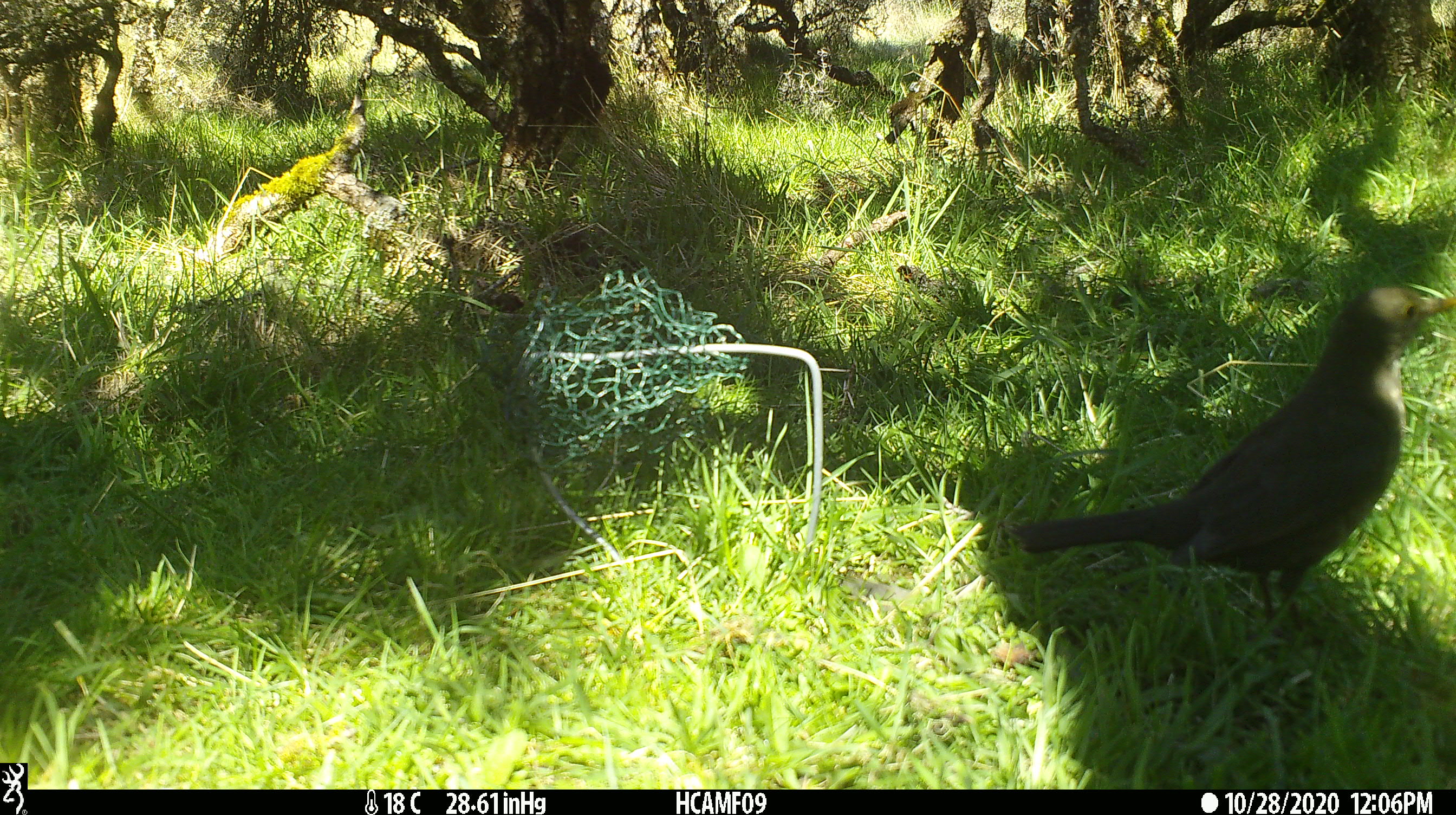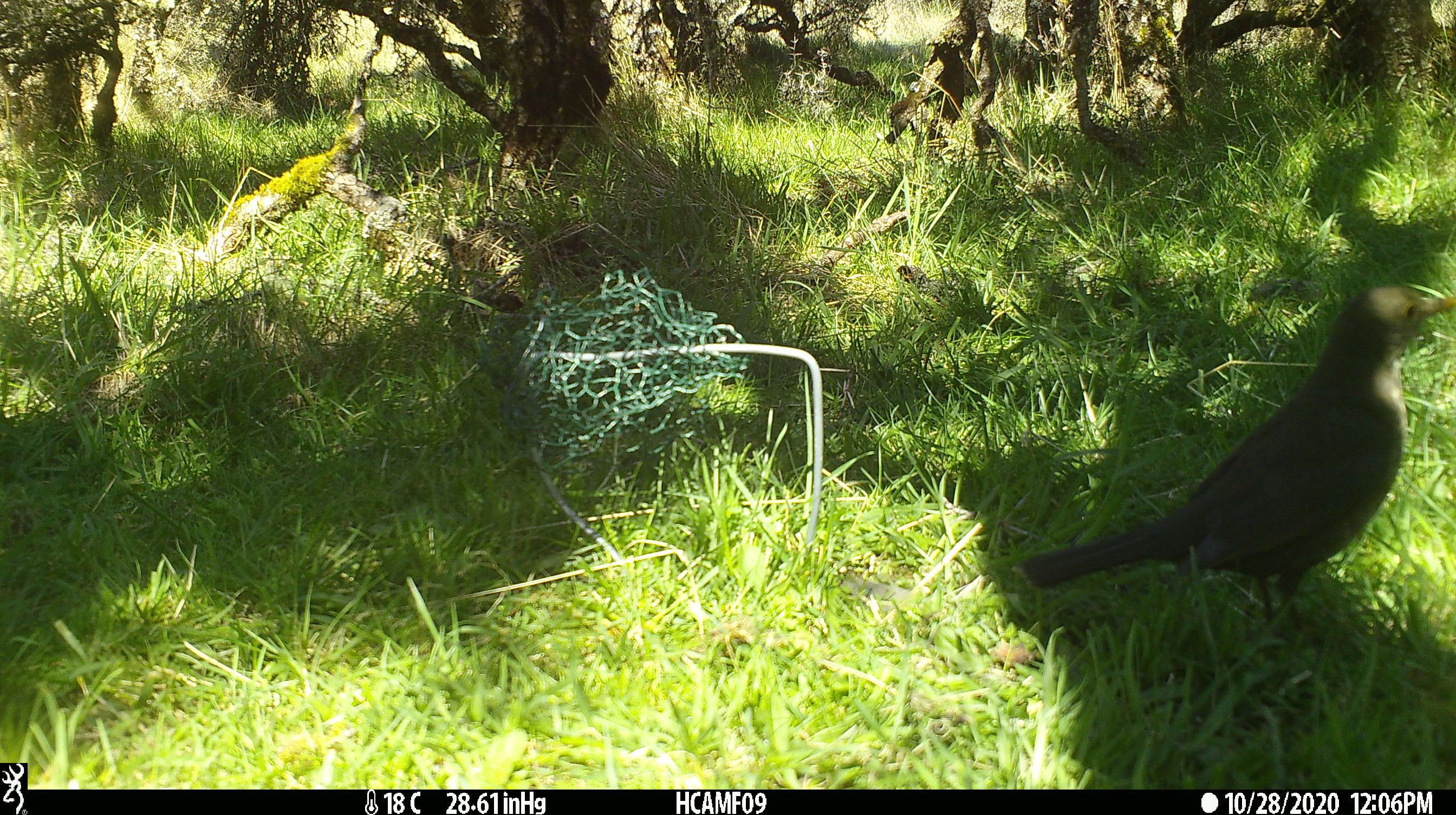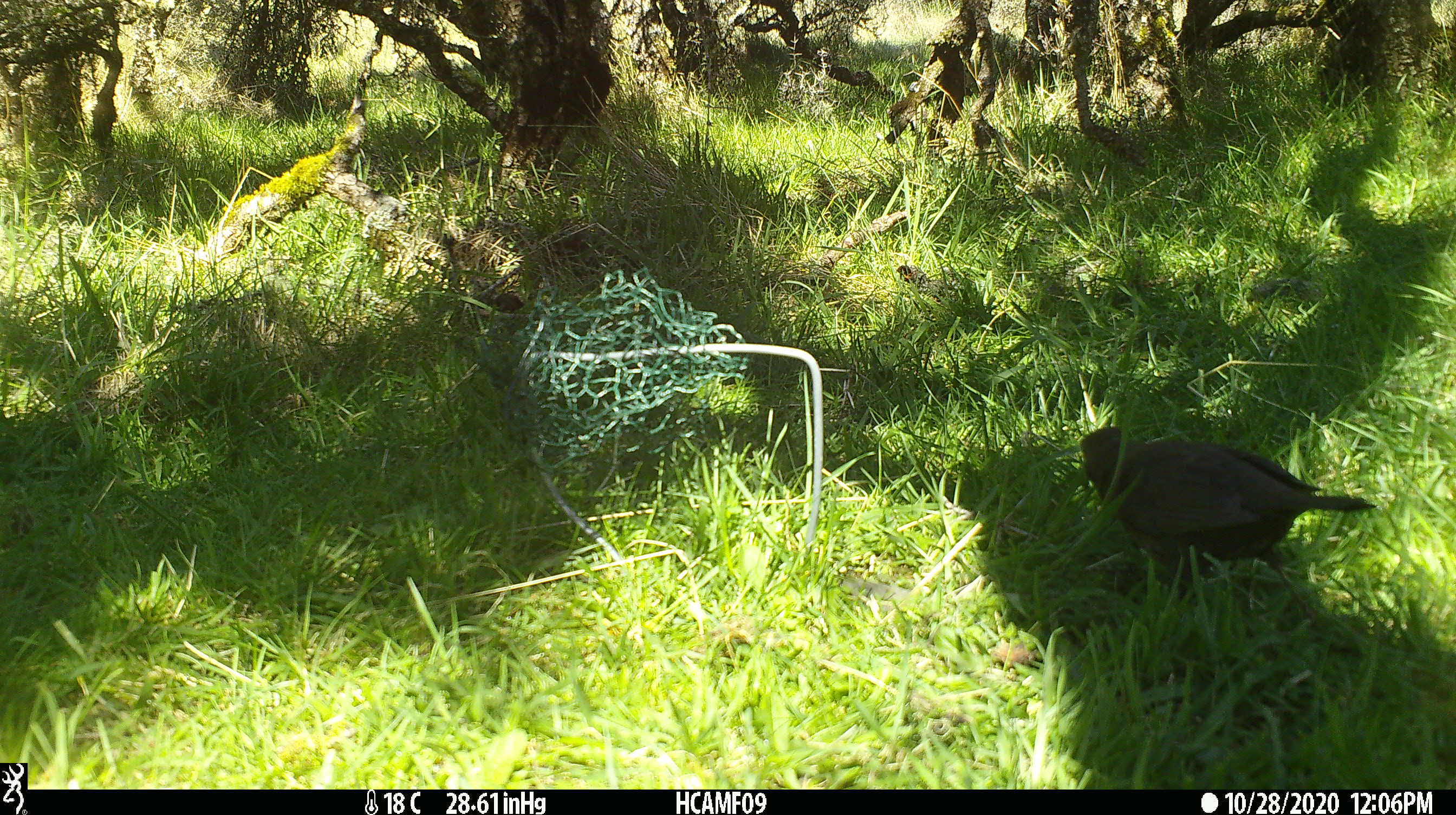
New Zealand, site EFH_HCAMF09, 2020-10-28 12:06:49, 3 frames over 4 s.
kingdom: Animalia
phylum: Chordata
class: Aves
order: Passeriformes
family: Turdidae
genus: Turdus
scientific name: Turdus merula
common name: eurasian blackbird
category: blackbird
Blackbird (eurasian blackbird) (Turdus merula).